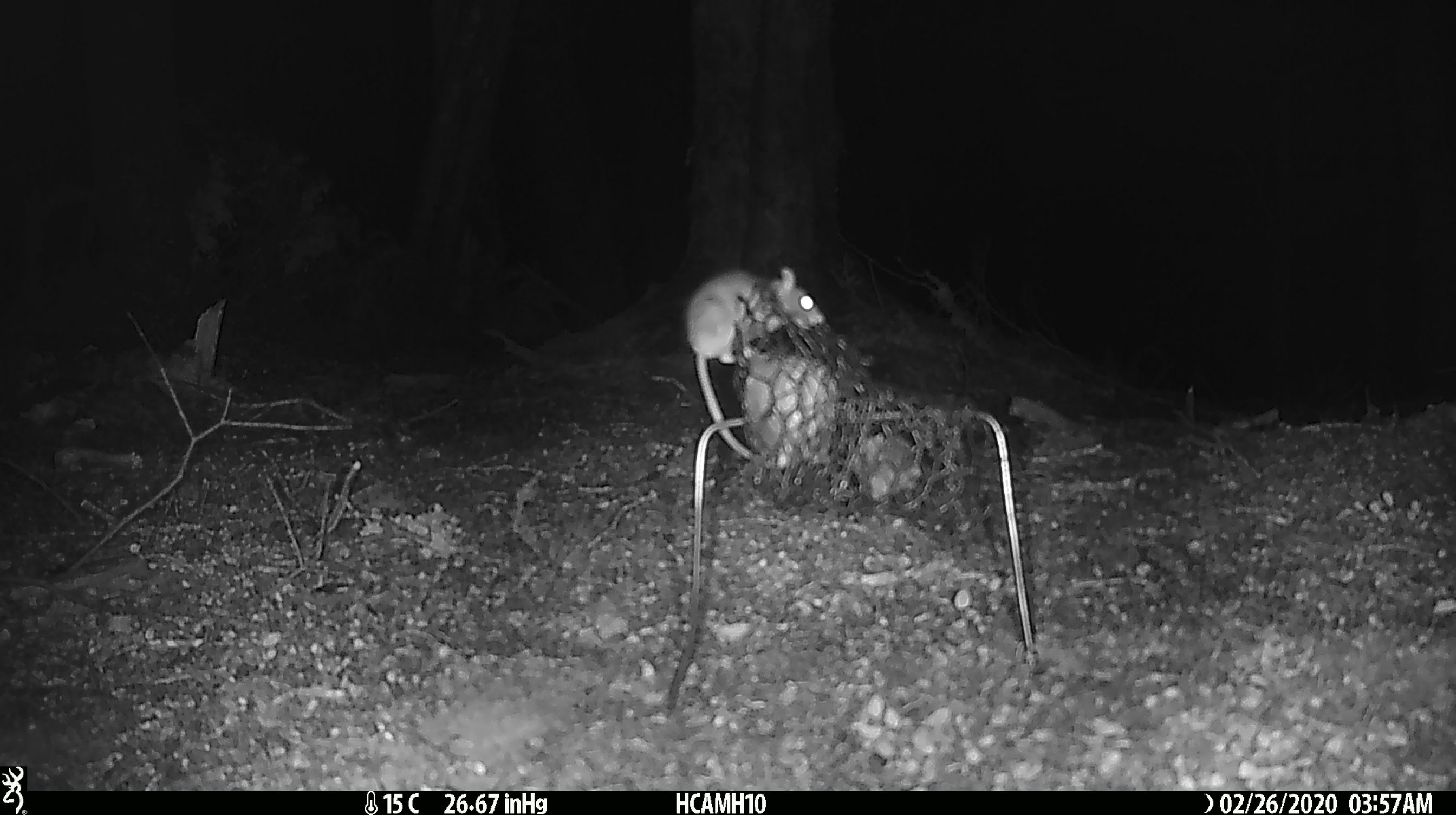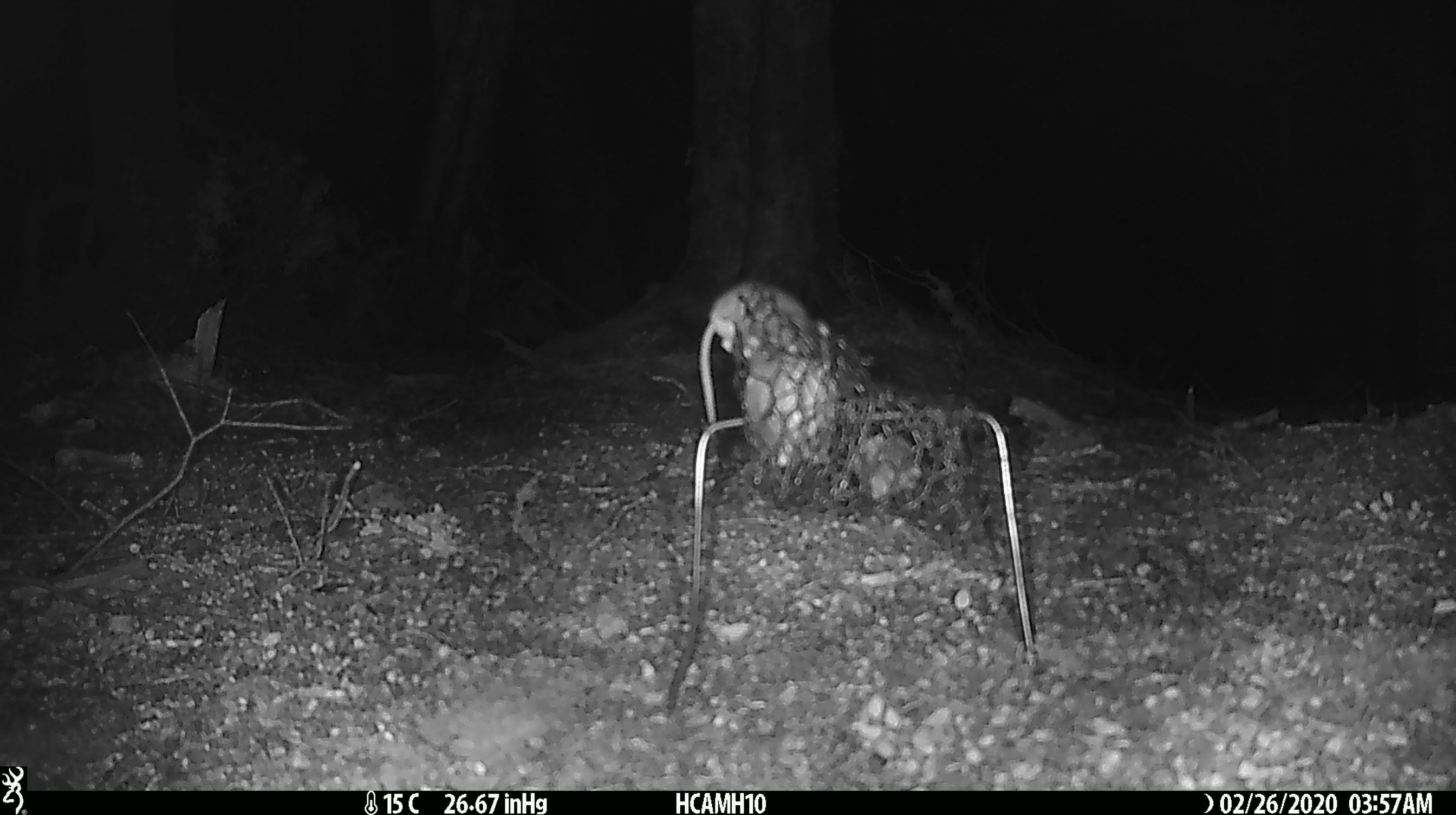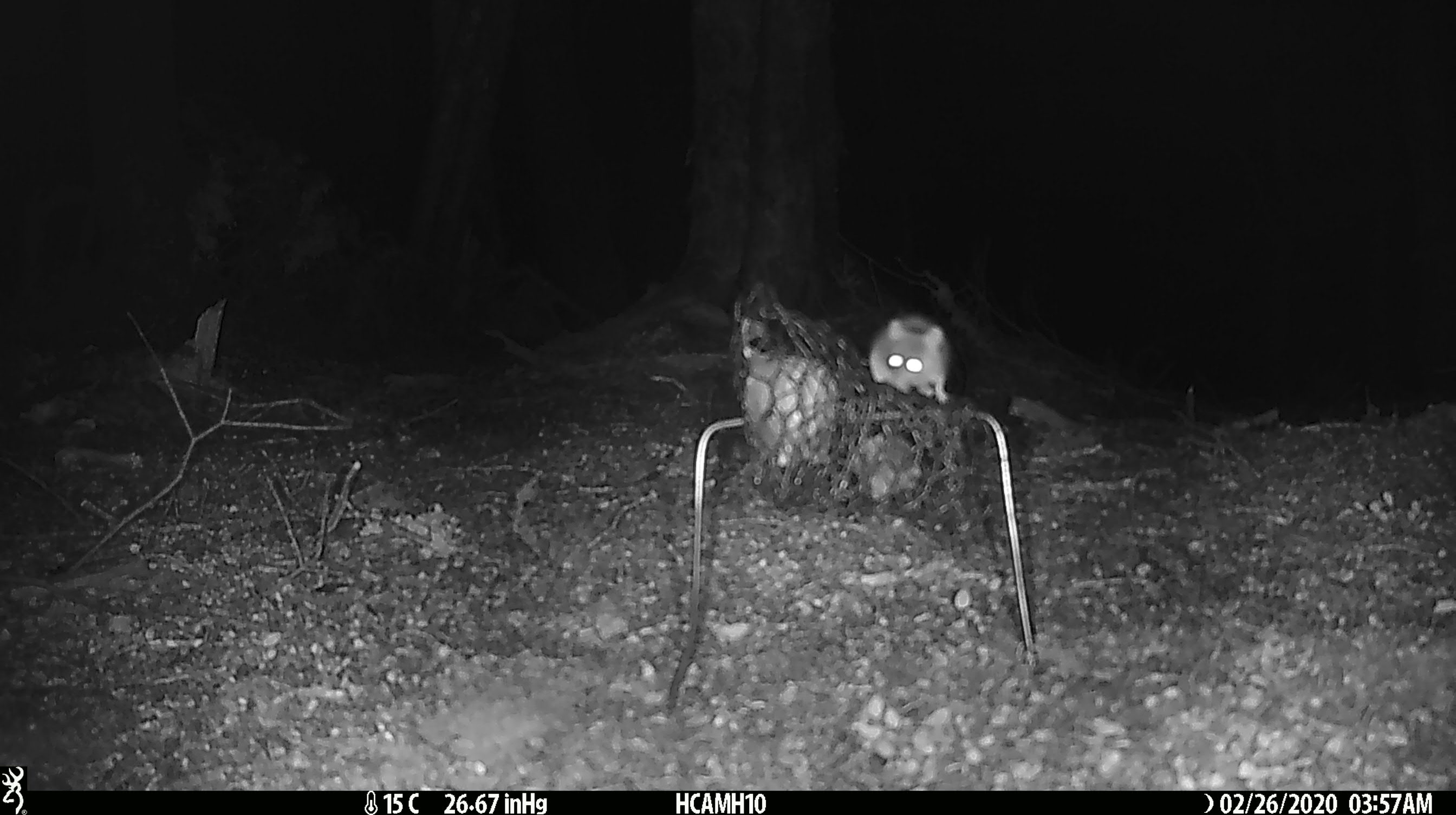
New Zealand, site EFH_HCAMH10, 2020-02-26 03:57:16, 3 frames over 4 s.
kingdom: Animalia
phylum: Chordata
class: Mammalia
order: Rodentia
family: Muridae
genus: Mus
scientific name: Mus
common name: mouse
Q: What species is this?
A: Mouse (Mus).